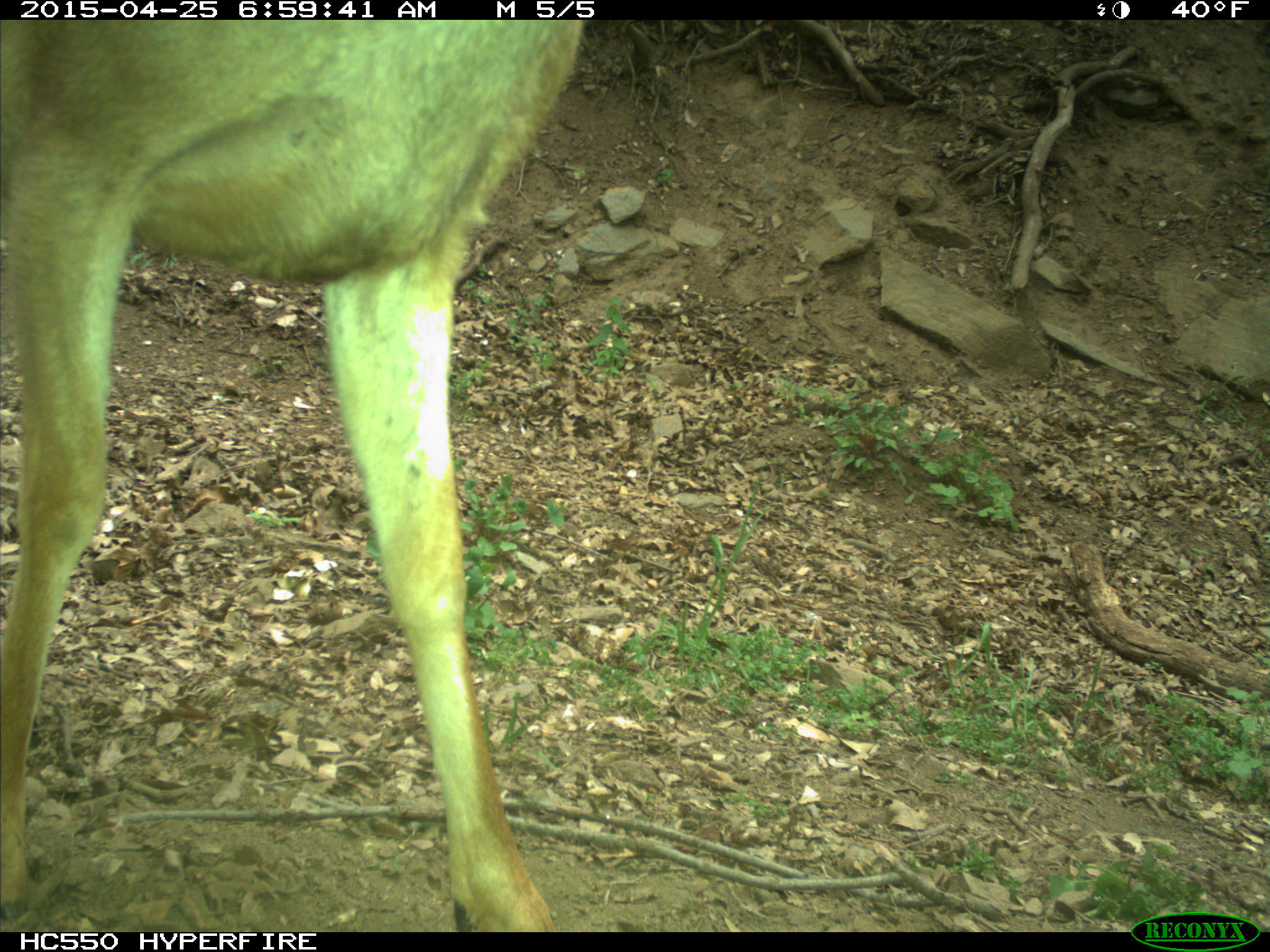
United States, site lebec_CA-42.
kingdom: Animalia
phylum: Chordata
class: Mammalia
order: Artiodactyla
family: Cervidae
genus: Odocoileus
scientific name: Odocoileus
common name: deer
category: unidentified deer